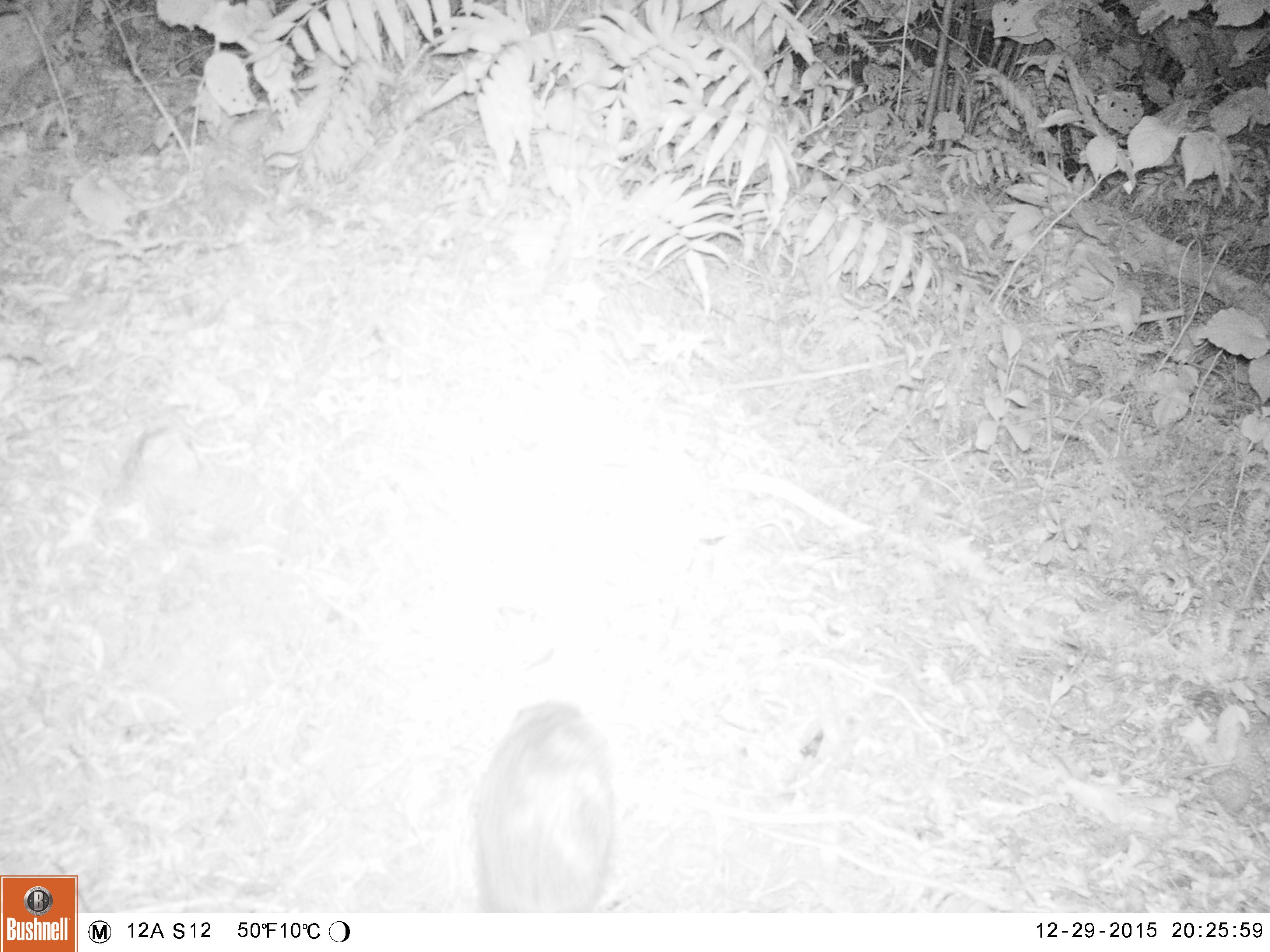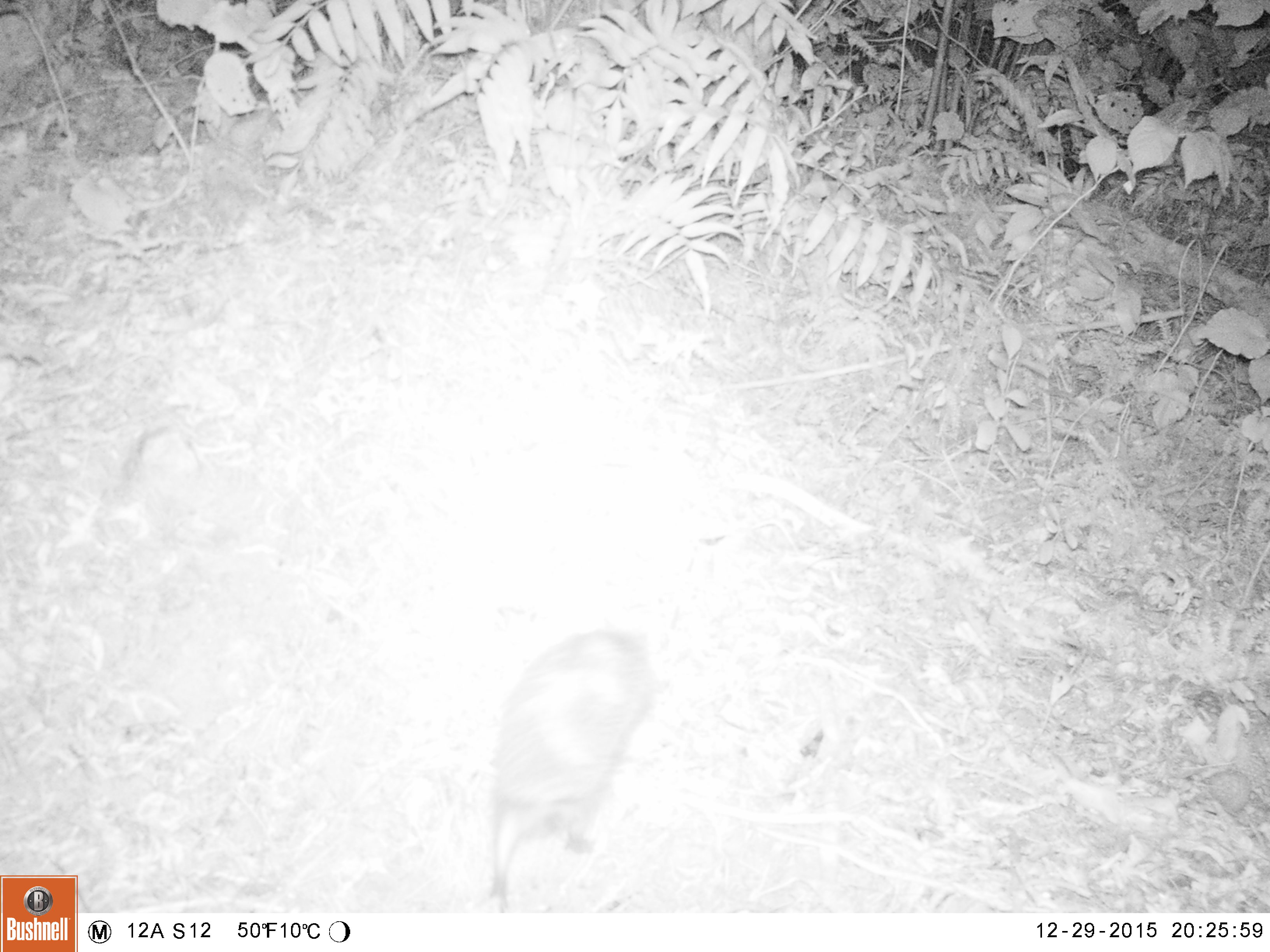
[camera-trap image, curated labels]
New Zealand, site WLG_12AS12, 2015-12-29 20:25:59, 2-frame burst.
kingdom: Animalia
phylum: Chordata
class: Mammalia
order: Eulipotyphla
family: Erinaceidae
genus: Erinaceus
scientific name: Erinaceus europaeus europaeus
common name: european hedgehog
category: hedgehog